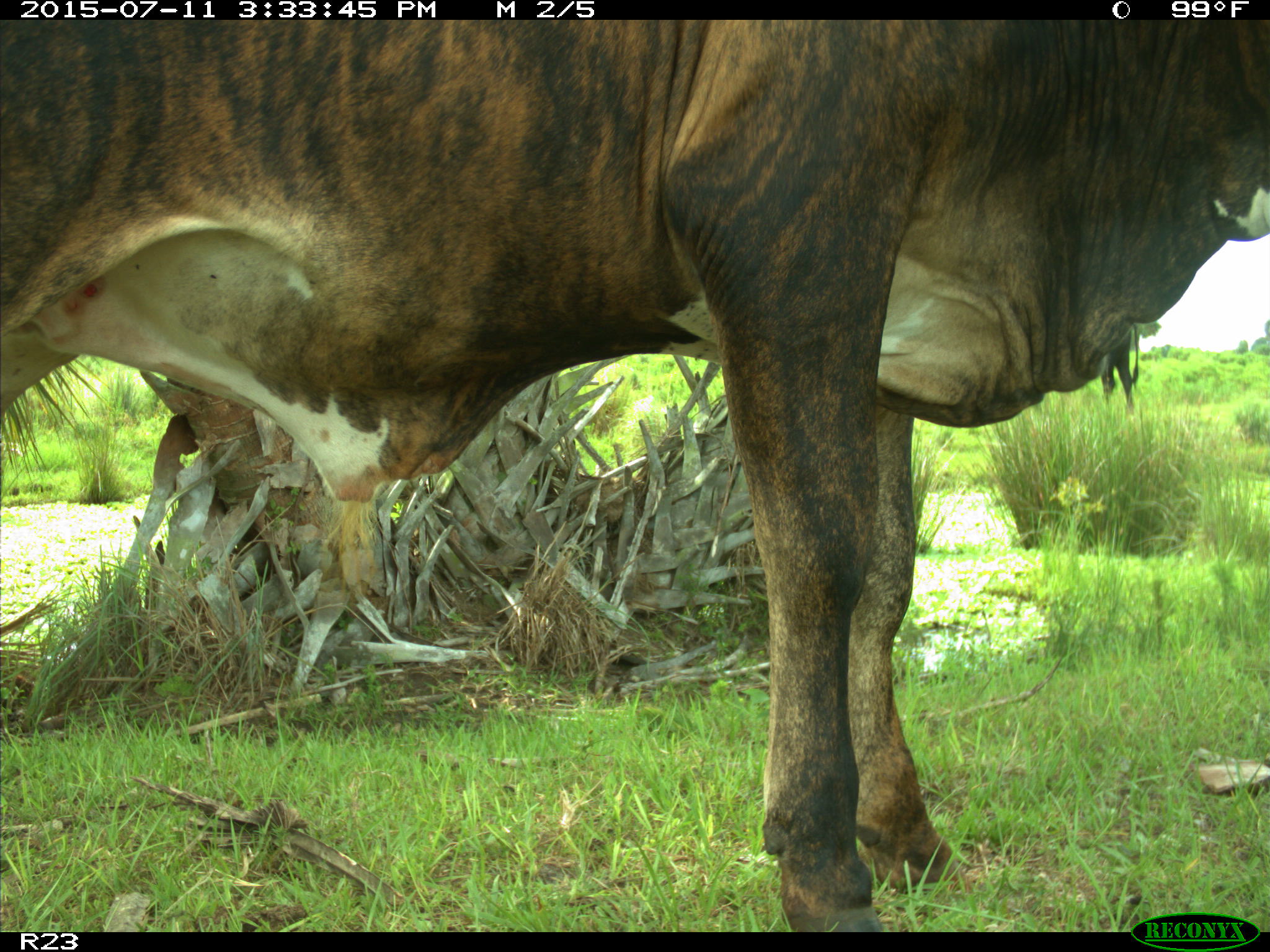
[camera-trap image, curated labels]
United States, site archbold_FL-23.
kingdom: Animalia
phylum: Chordata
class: Mammalia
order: Artiodactyla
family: Bovidae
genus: Bos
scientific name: Bos taurus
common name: domestic cow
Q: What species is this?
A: Bos taurus (domestic cow).